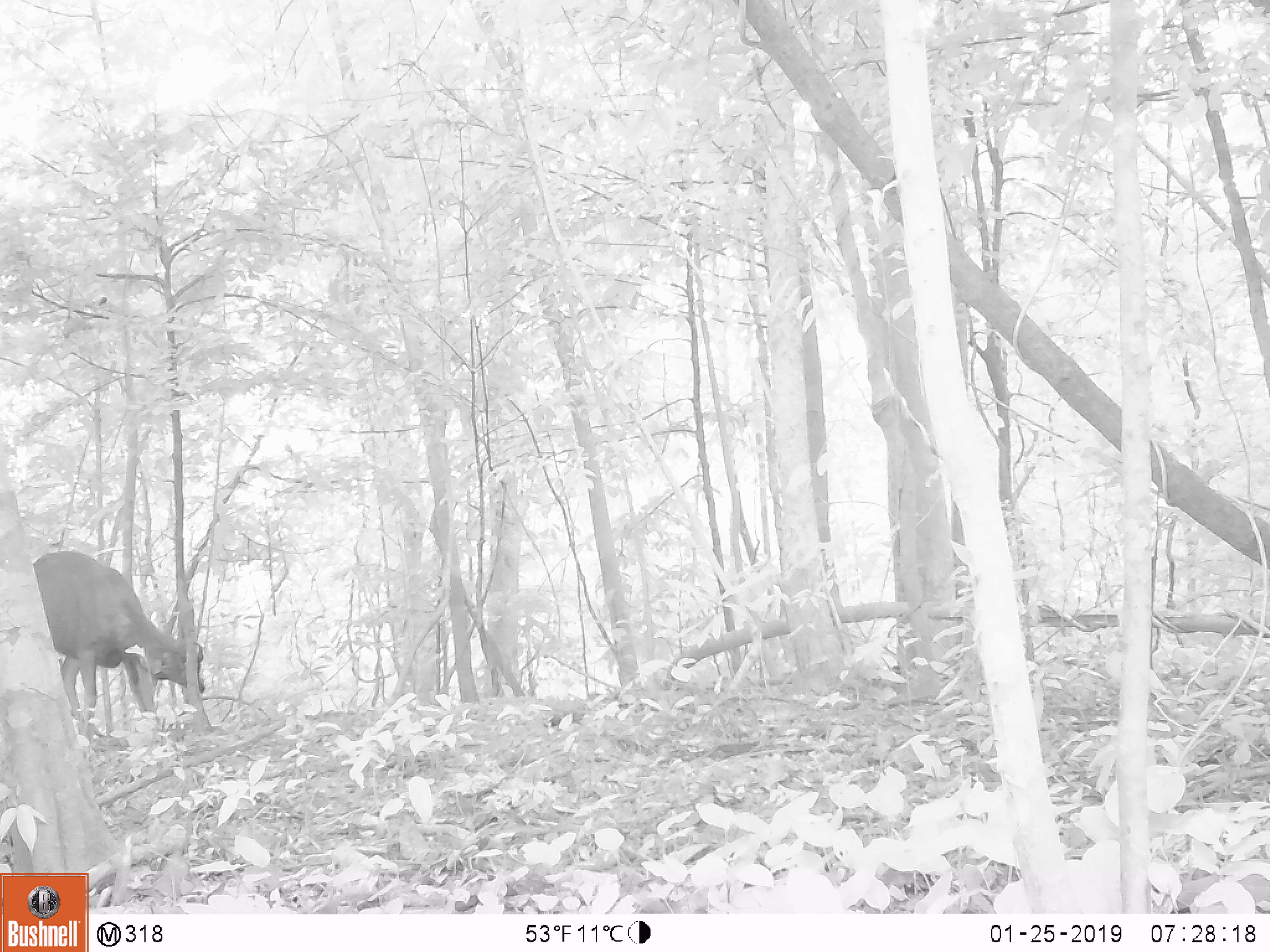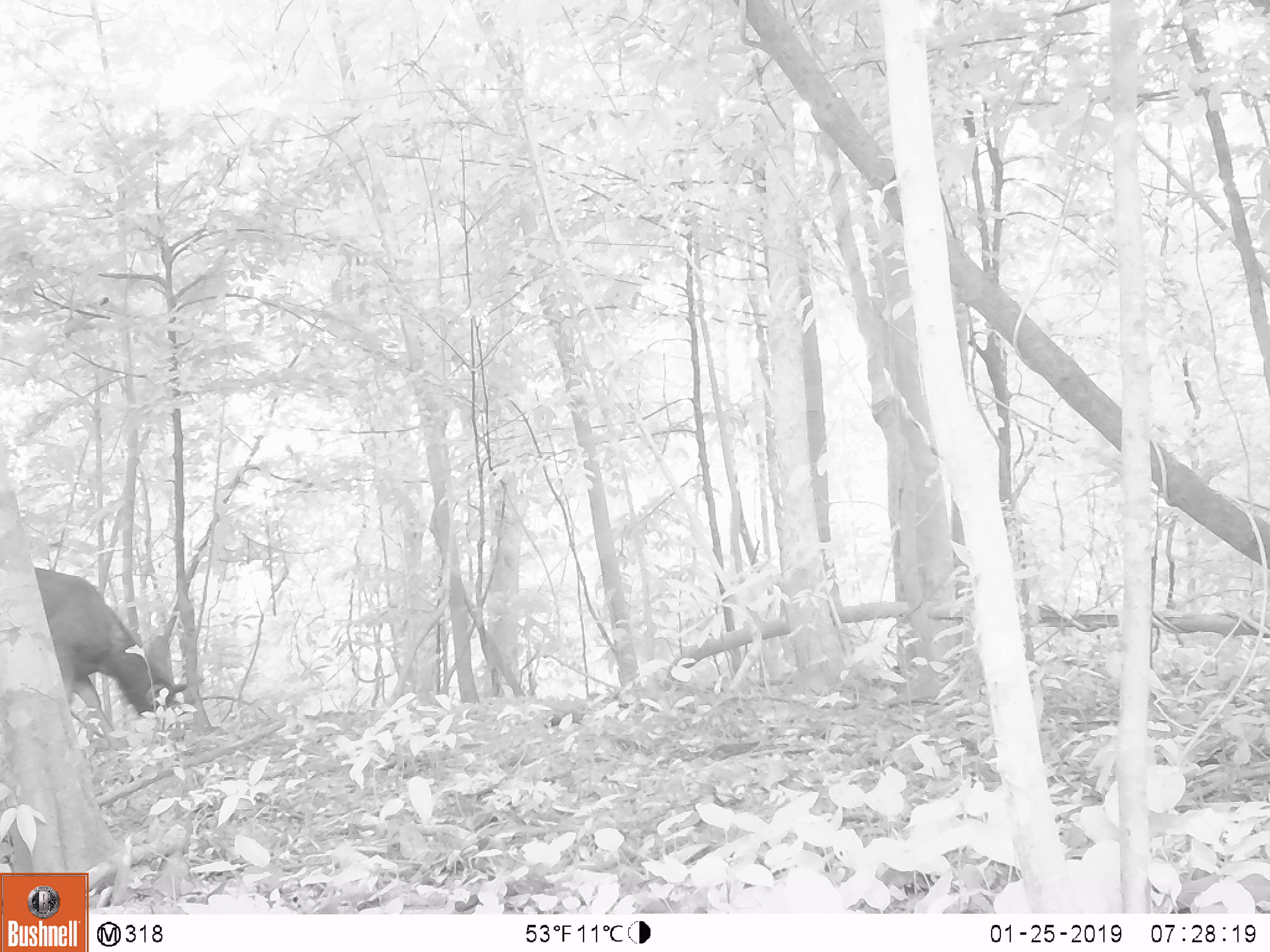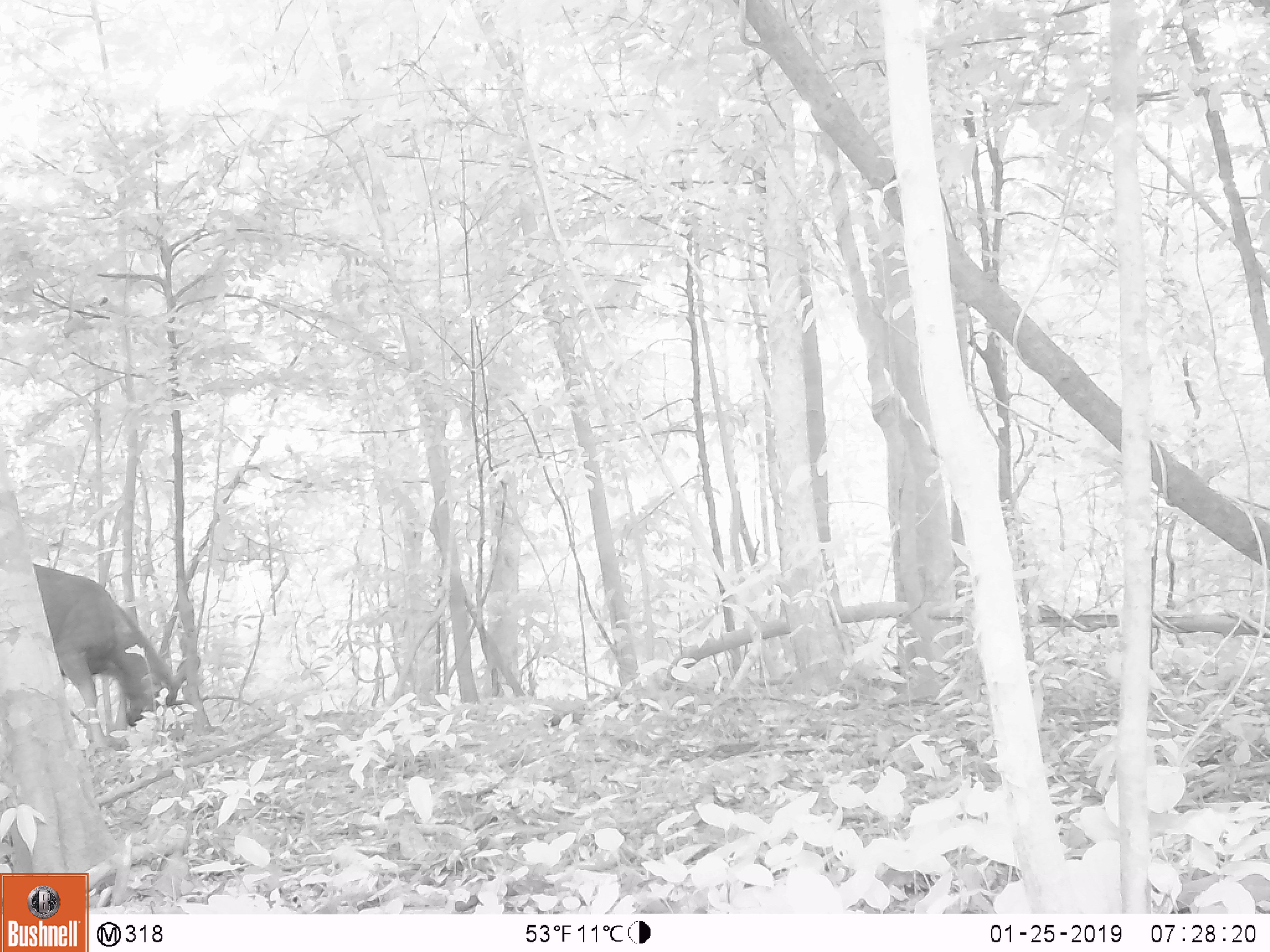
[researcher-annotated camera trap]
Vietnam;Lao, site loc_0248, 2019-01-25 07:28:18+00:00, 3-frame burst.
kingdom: Animalia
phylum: Chordata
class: Mammalia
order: Artiodactyla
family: Cervidae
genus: Rusa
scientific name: Rusa unicolor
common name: sambar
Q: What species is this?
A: Sambar (Rusa unicolor).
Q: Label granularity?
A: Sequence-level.